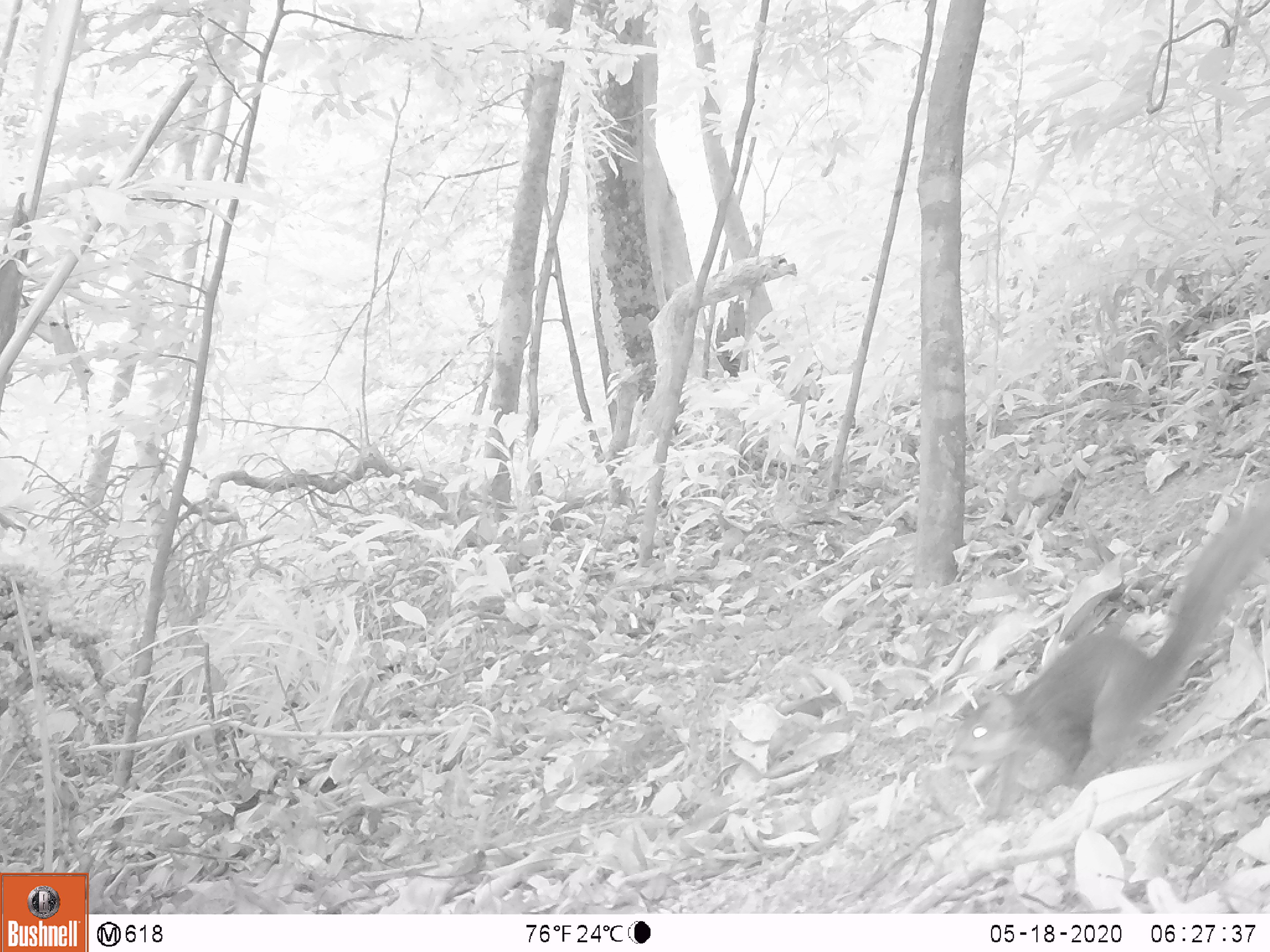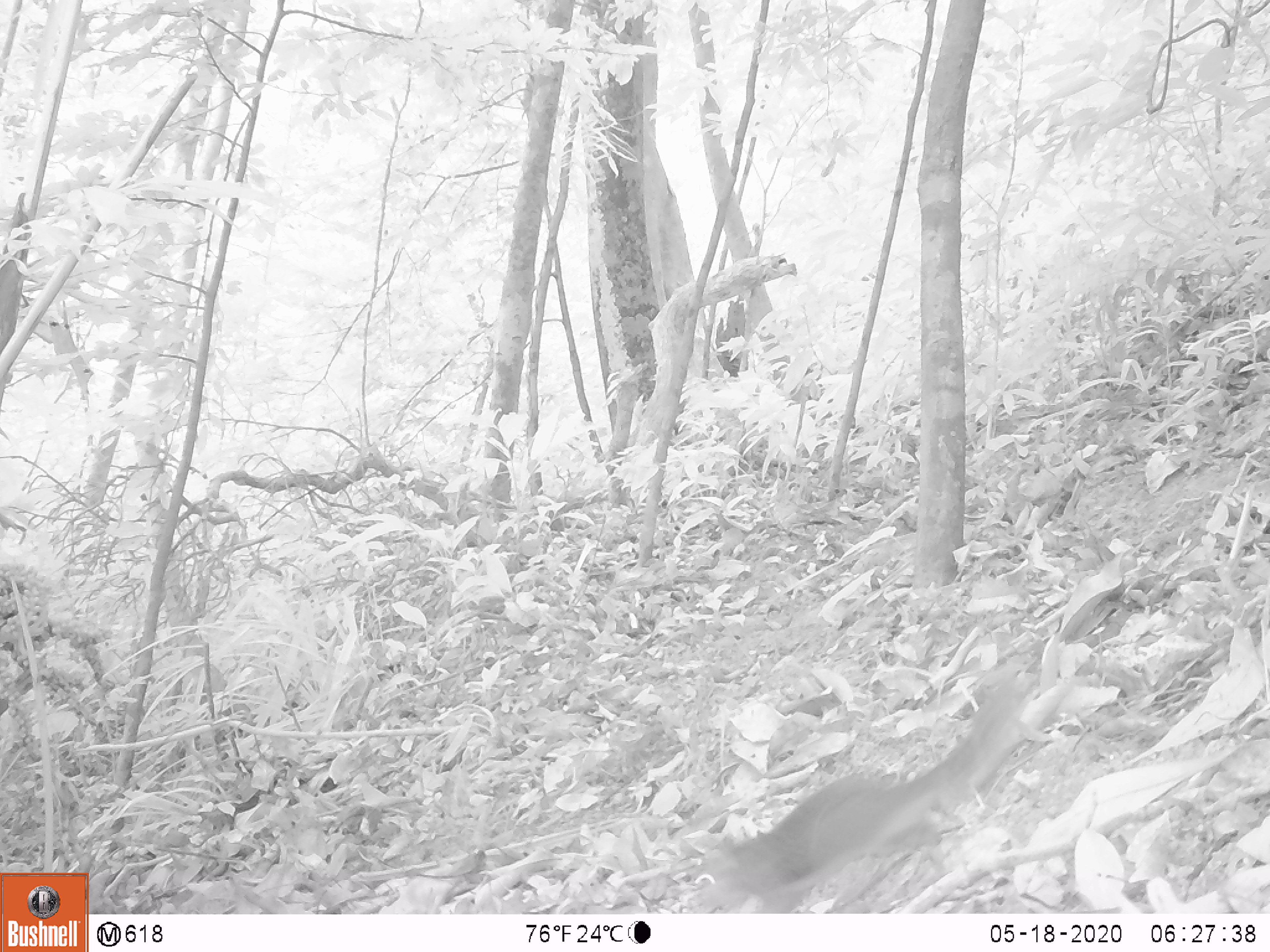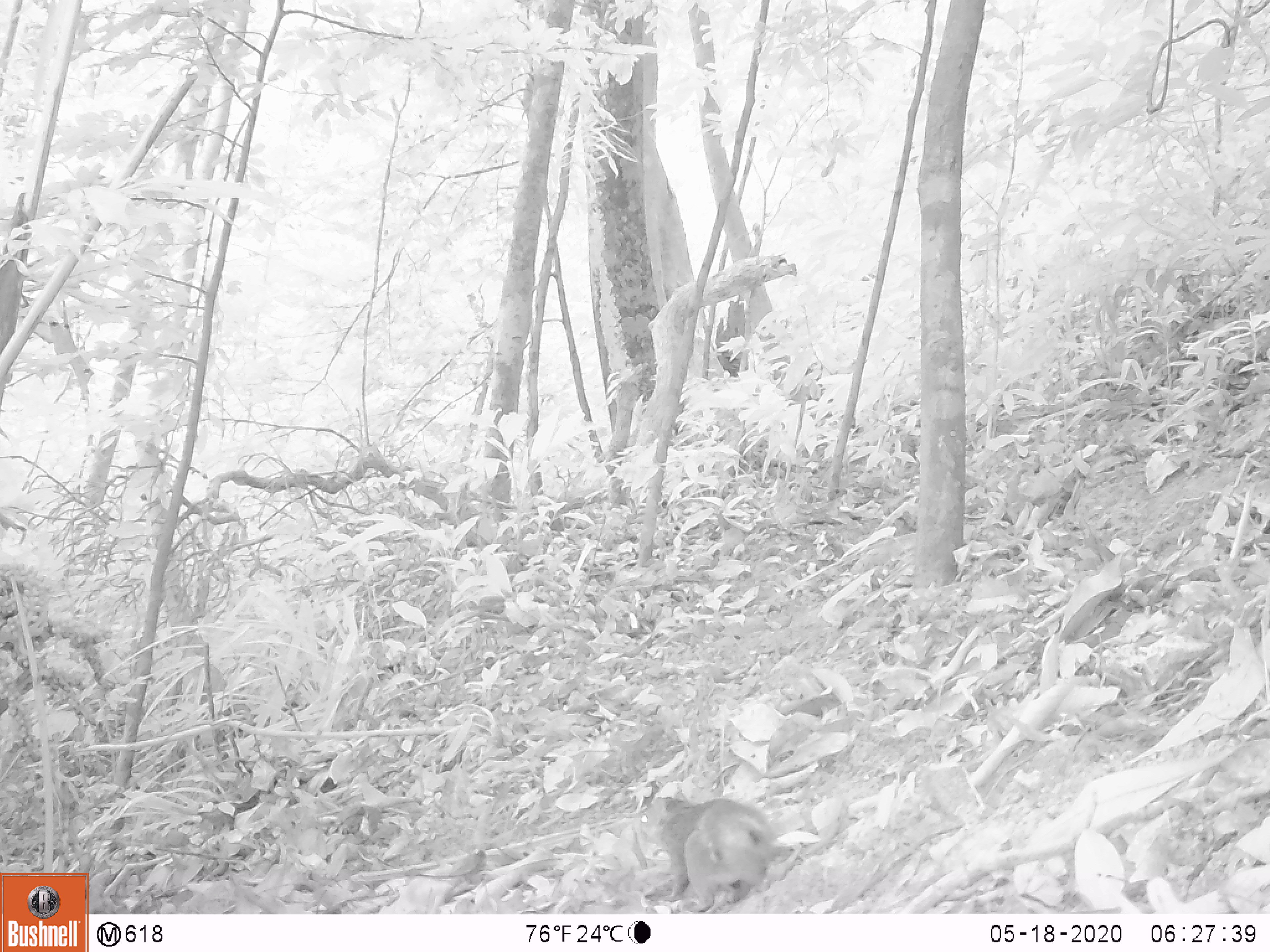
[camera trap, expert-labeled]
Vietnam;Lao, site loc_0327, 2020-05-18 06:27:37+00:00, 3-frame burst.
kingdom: Animalia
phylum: Chordata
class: Mammalia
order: Rodentia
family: Sciuridae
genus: Dremomys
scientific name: Dremomys rufigenis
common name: red-cheeked squirrel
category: red cheeked squirrel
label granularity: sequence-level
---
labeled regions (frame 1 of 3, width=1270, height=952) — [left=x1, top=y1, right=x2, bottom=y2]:
red cheeked squirrel: [left=943, top=485, right=1270, bottom=801]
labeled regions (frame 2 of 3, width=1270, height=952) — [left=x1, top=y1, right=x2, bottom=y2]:
red cheeked squirrel: [left=677, top=665, right=1032, bottom=914]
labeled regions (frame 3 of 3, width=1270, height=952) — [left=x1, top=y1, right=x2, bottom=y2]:
red cheeked squirrel: [left=635, top=793, right=780, bottom=913]